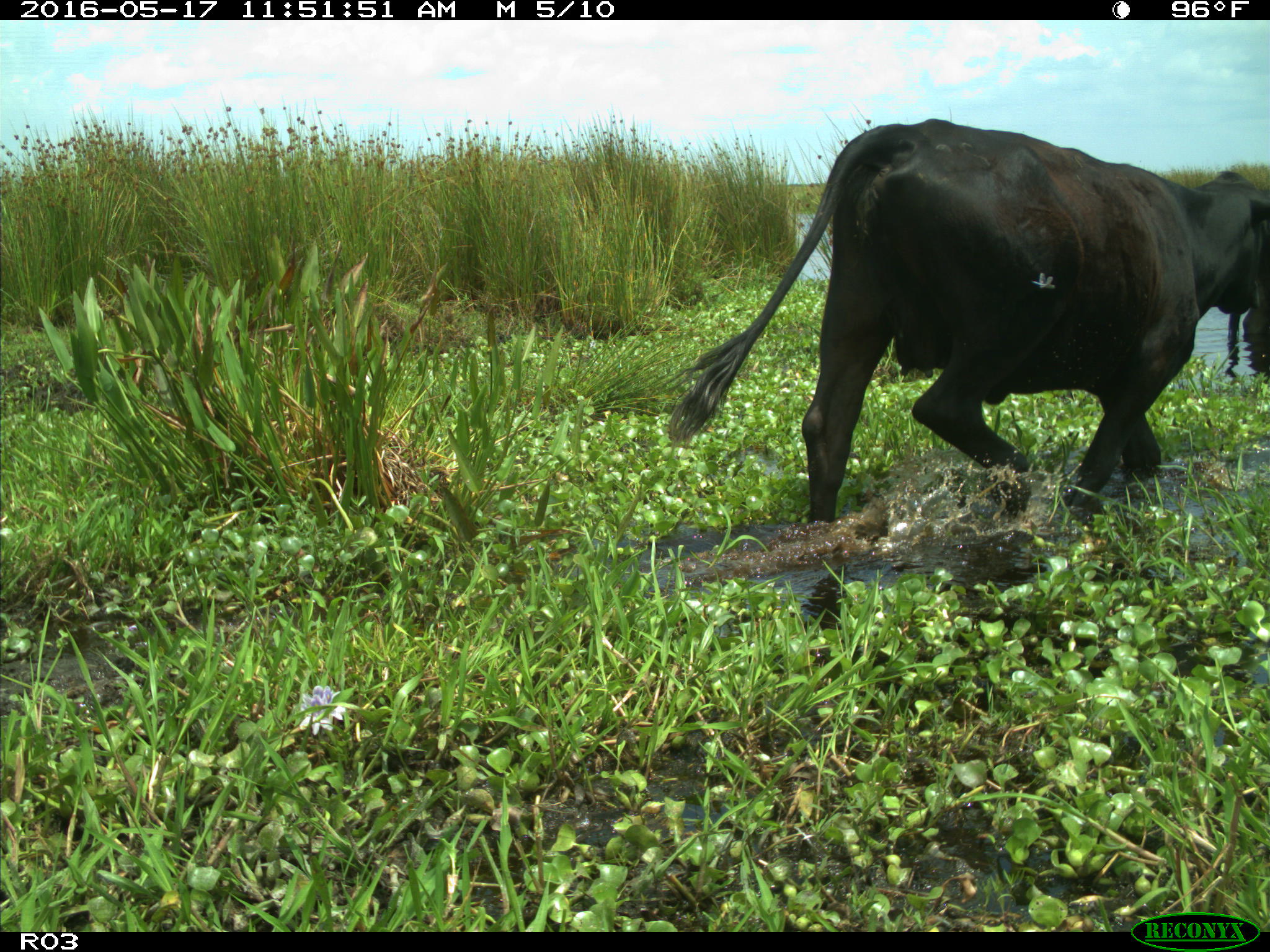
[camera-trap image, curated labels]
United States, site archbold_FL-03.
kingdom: Animalia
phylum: Chordata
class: Mammalia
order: Artiodactyla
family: Bovidae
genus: Bos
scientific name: Bos taurus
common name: domestic cow